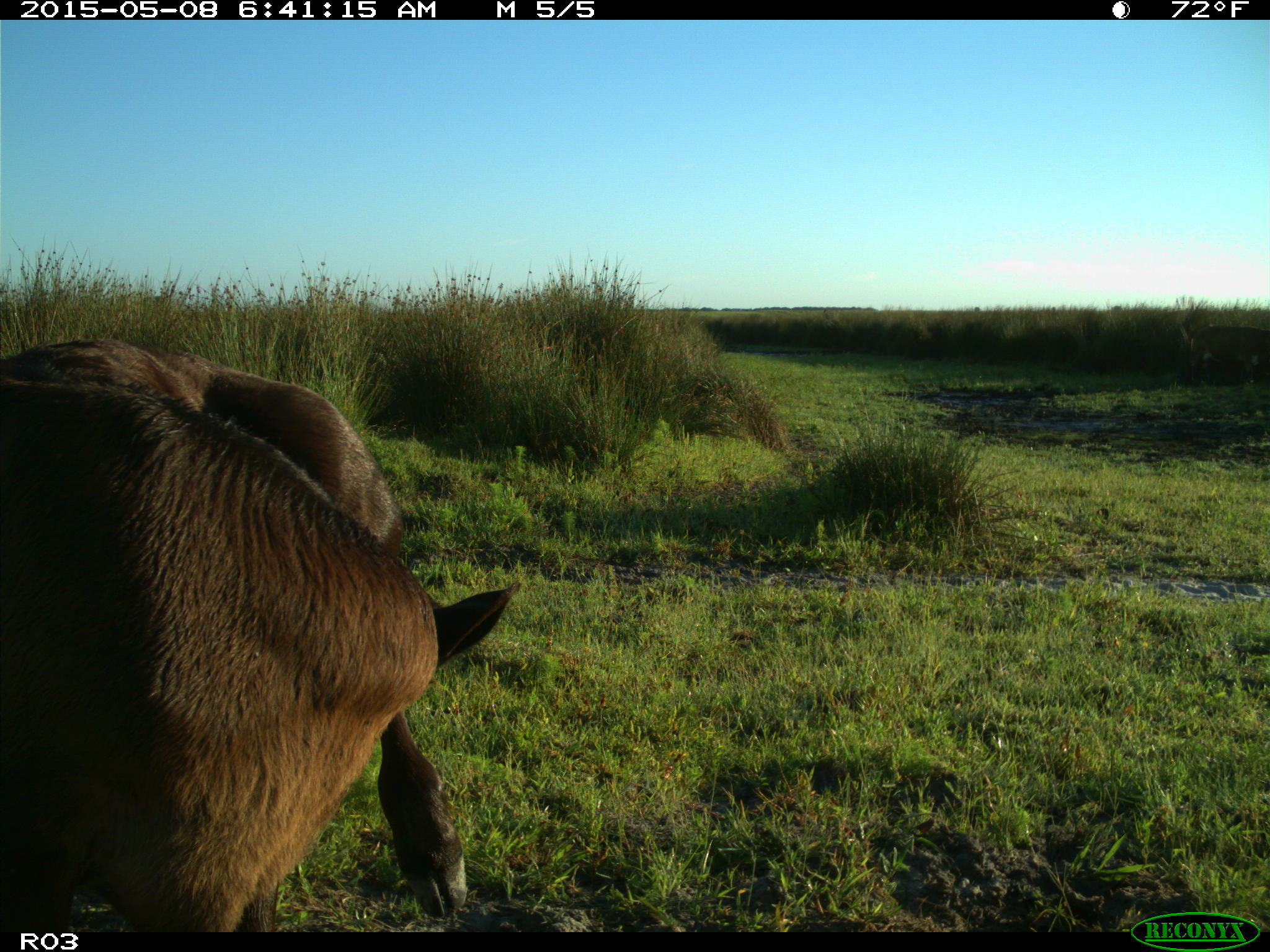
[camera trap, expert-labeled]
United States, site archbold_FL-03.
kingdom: Animalia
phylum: Chordata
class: Mammalia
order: Artiodactyla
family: Bovidae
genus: Bos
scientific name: Bos taurus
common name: domestic cow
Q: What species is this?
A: Bos taurus (domestic cow).